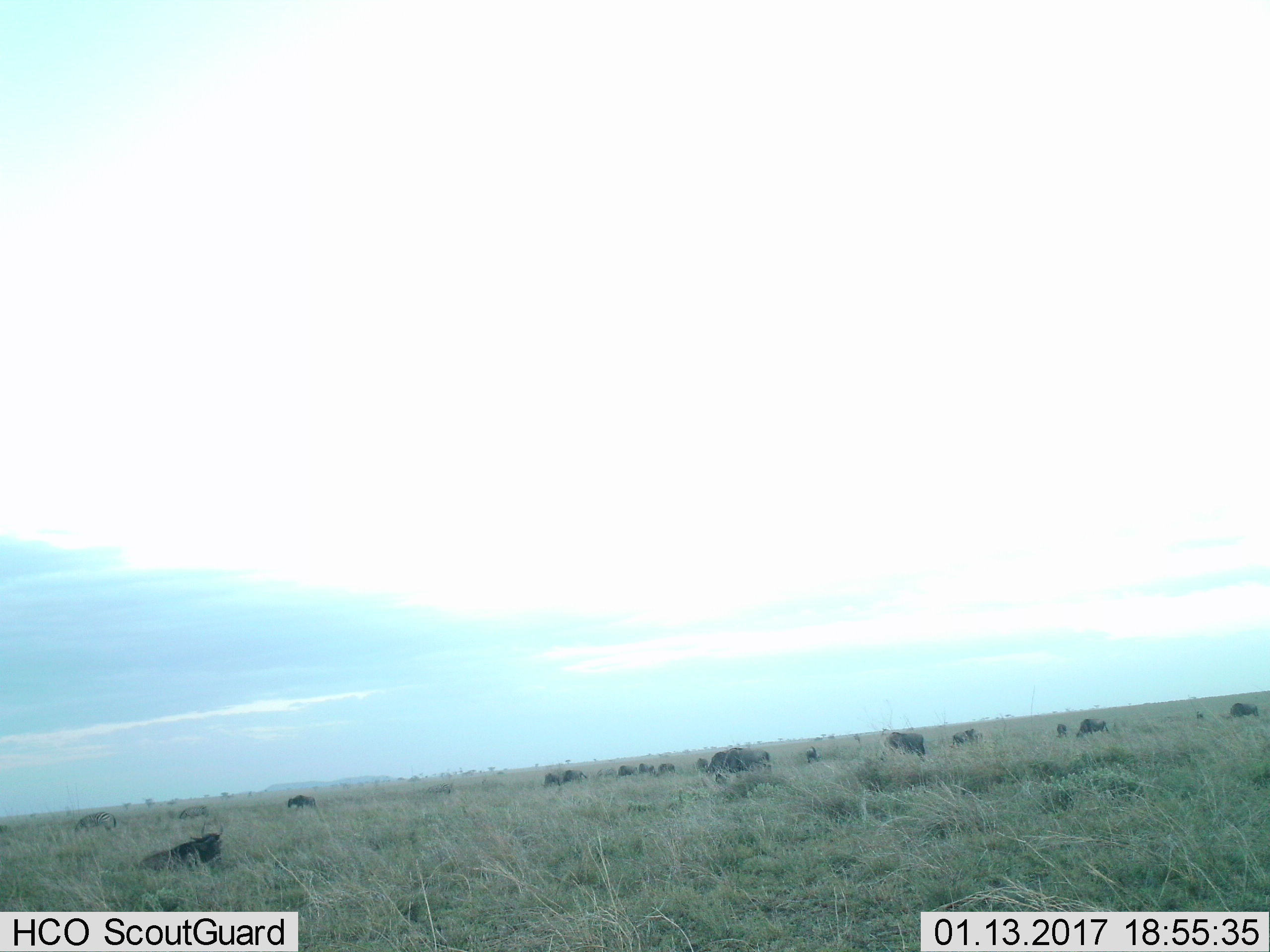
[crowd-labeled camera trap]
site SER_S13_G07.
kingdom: Animalia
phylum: Chordata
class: Mammalia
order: Artiodactyla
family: Bovidae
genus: Connochaetes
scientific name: Connochaetes taurinus taurinus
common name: blue wildebeest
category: wildebeestblue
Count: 11-50.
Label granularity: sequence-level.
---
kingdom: Animalia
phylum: Chordata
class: Mammalia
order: Perissodactyla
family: Equidae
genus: Equus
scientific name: Equus quagga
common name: plains zebra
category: zebraplains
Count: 2.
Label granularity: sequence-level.